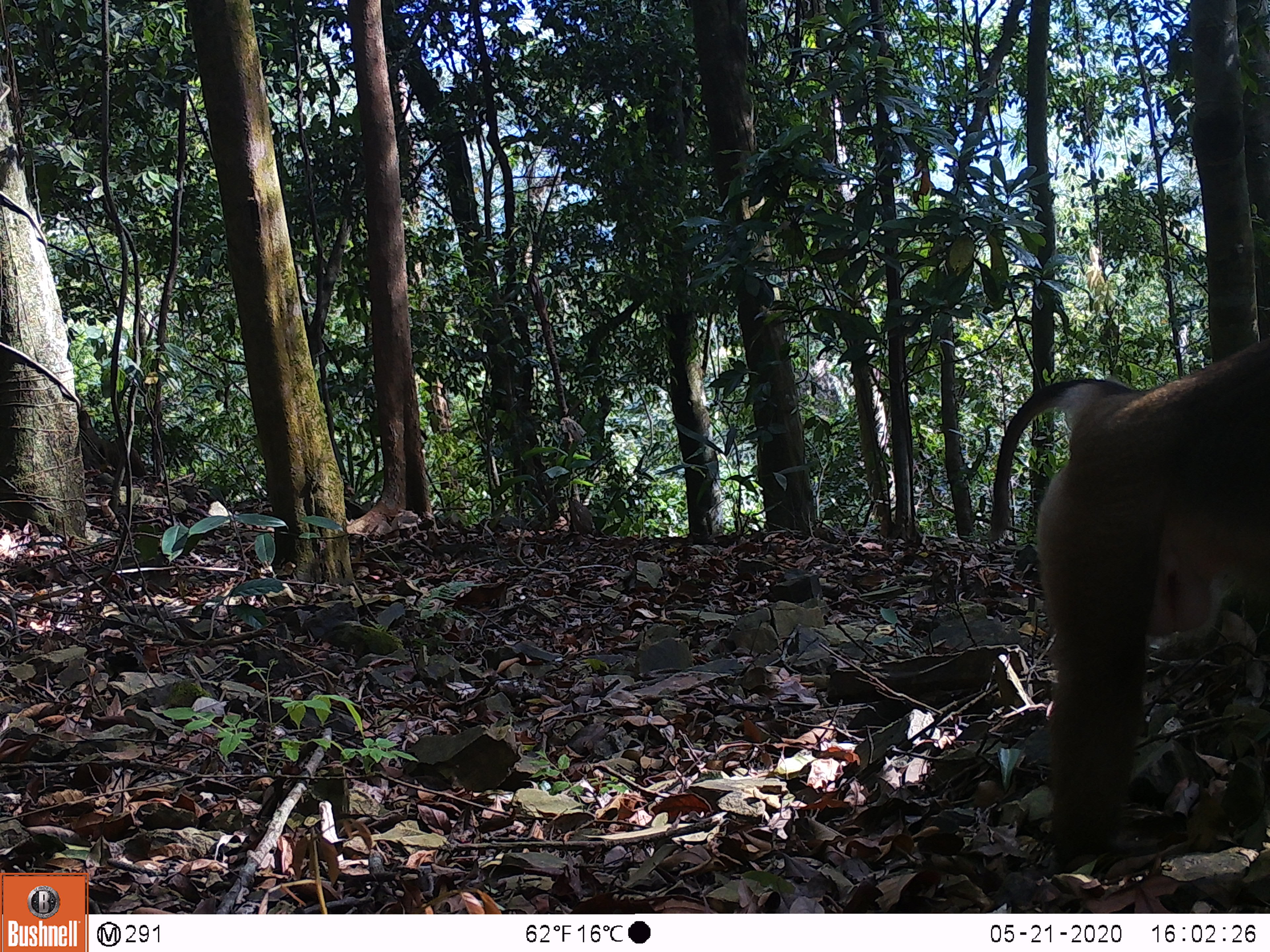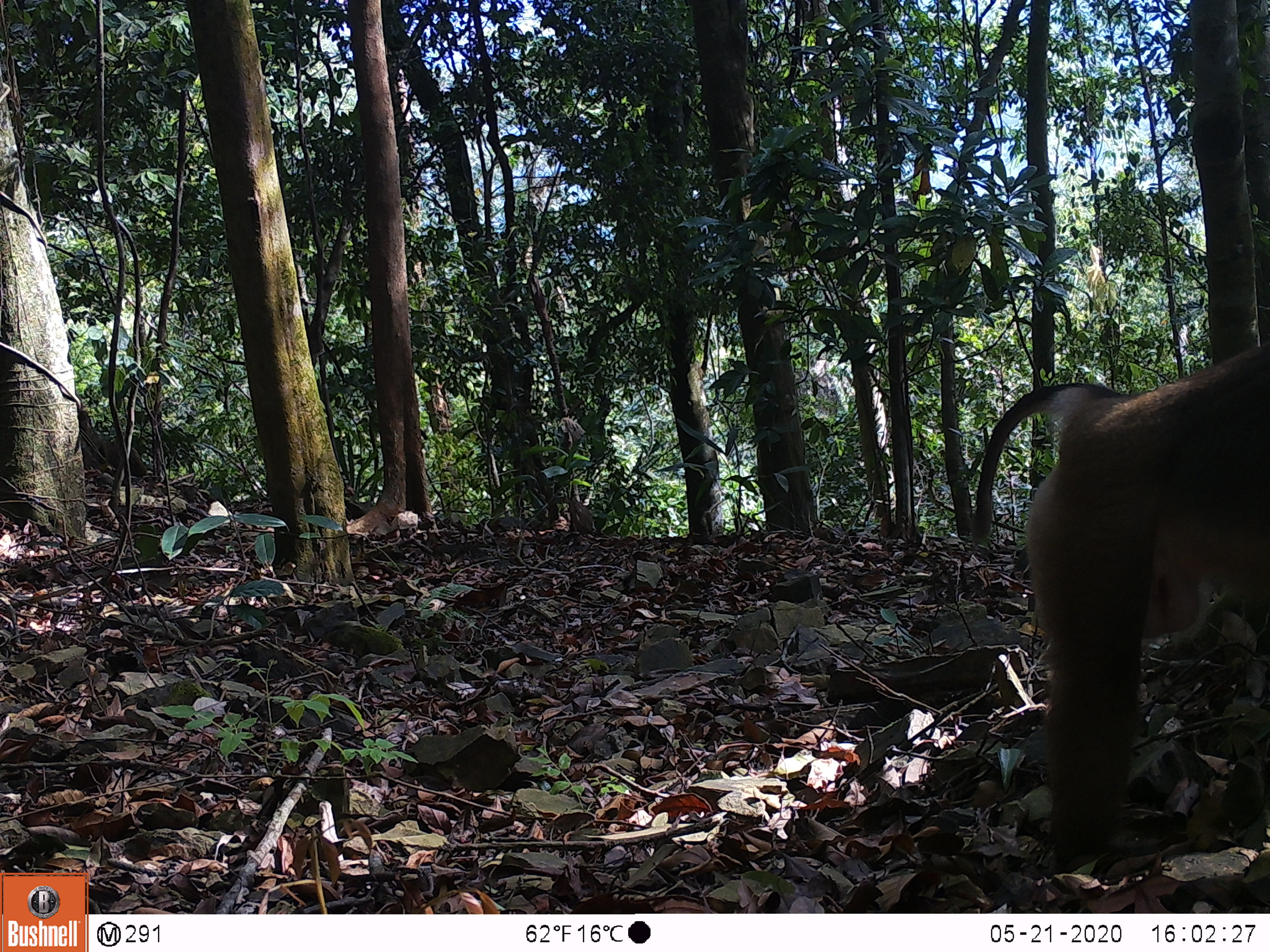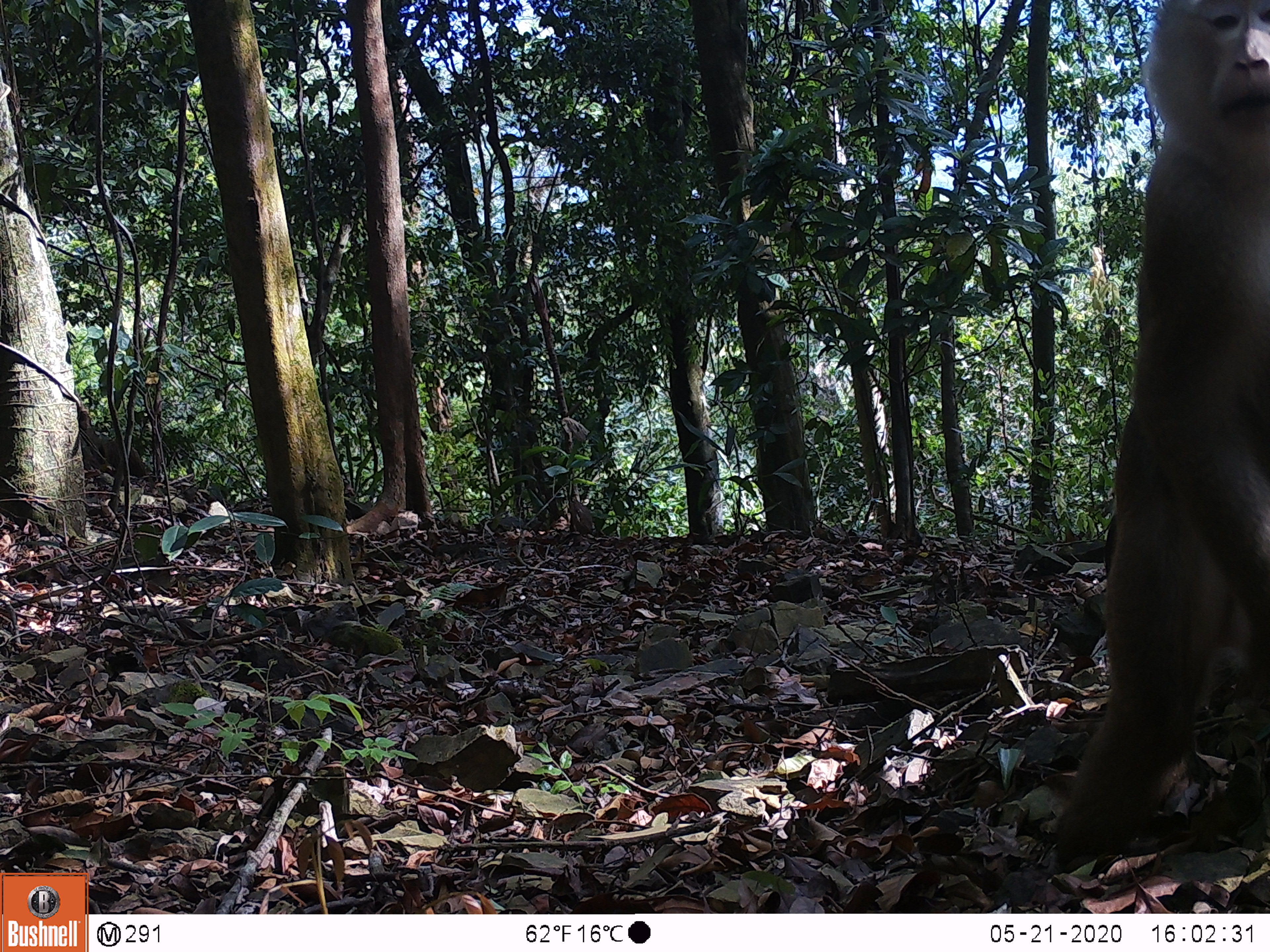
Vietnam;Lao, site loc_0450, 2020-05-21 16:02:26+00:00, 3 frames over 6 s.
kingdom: Animalia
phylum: Chordata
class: Mammalia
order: Primates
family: Cercopithecidae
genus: Macaca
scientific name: Macaca nemestrina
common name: pig-tailed macaque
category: pig tailed macaque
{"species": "pig tailed macaque (pig-tailed macaque) (Macaca nemestrina)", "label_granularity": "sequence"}